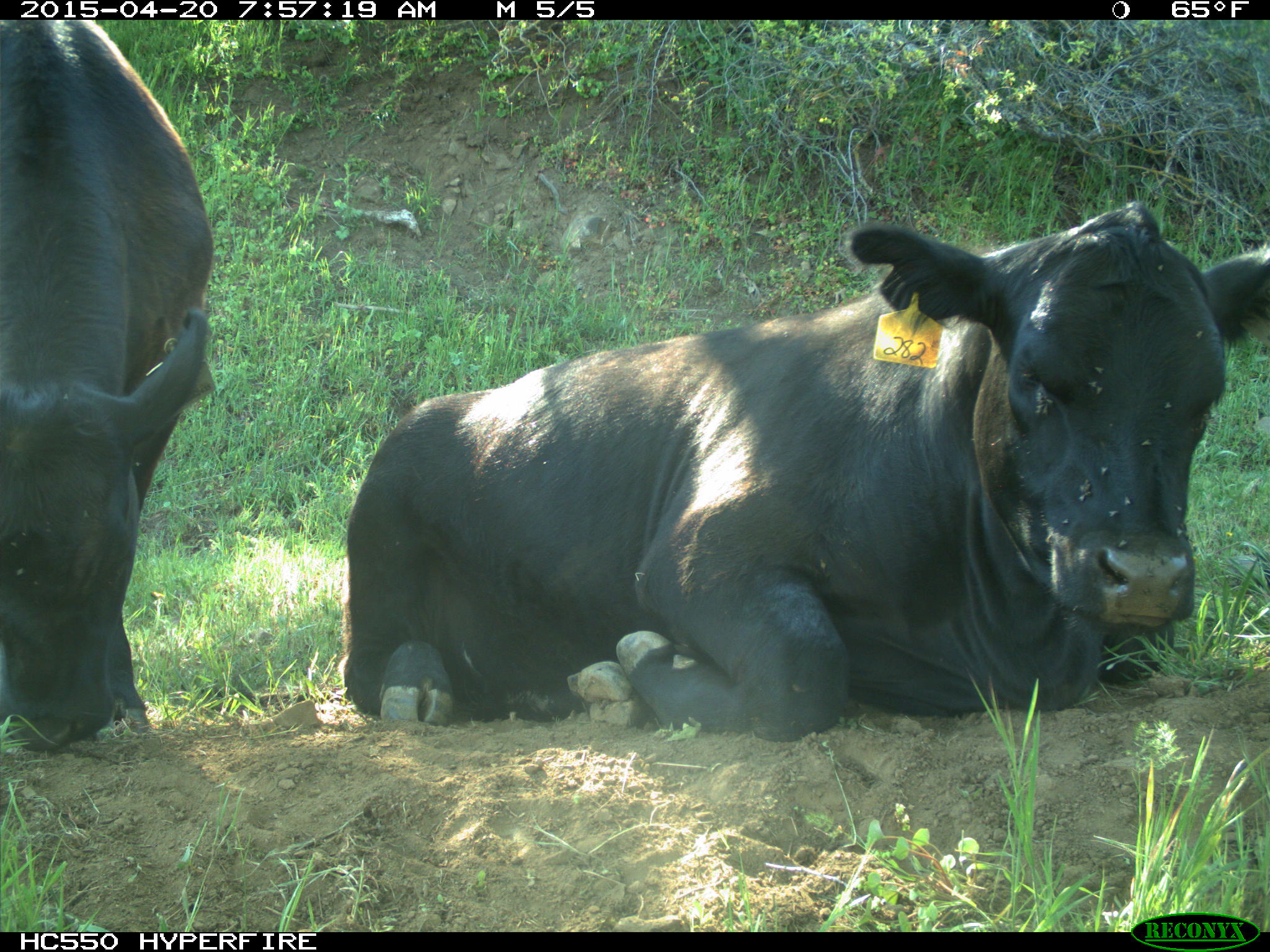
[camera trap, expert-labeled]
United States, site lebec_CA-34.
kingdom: Animalia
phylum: Chordata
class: Mammalia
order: Artiodactyla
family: Bovidae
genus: Bos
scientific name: Bos taurus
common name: domestic cow